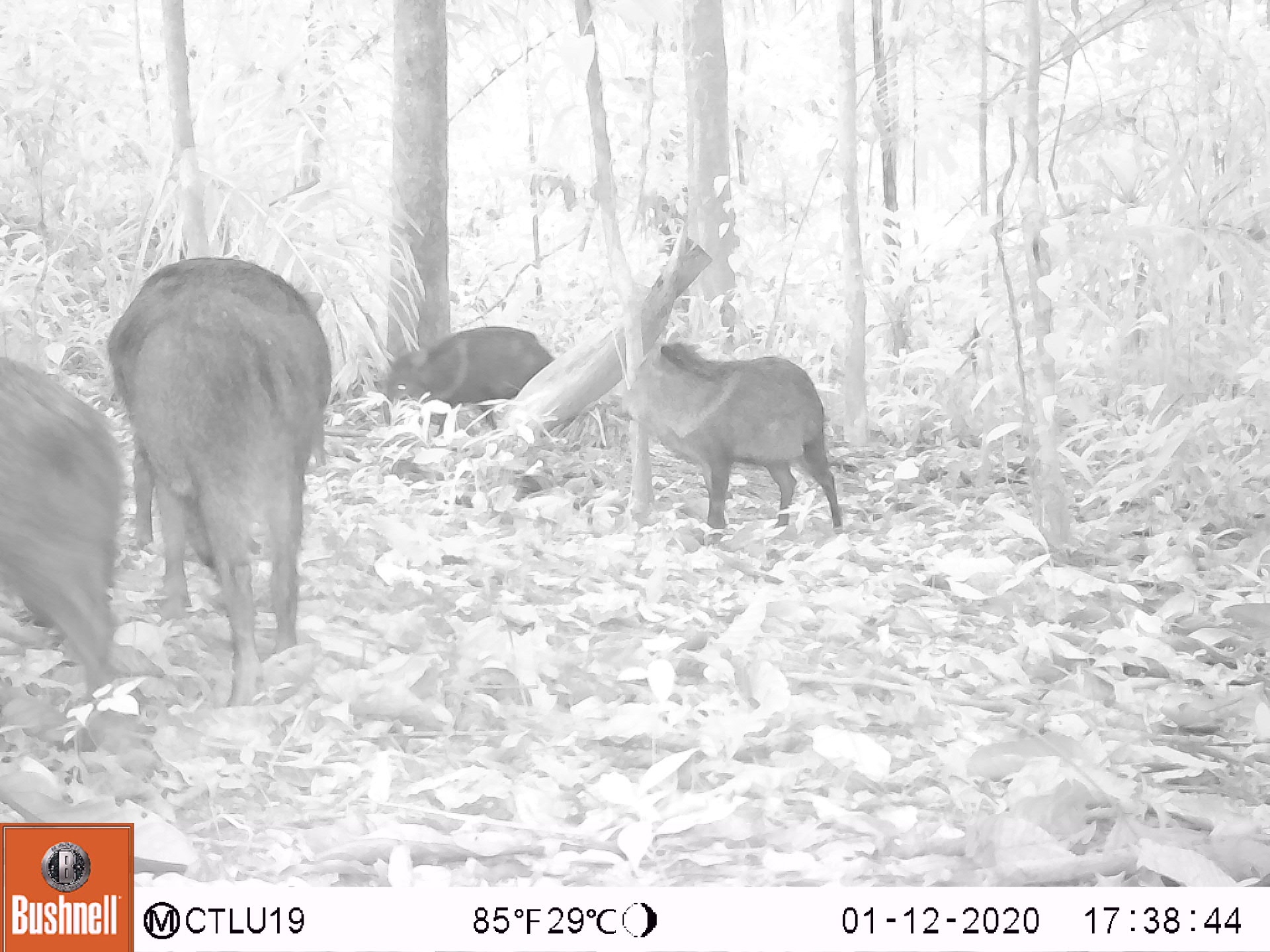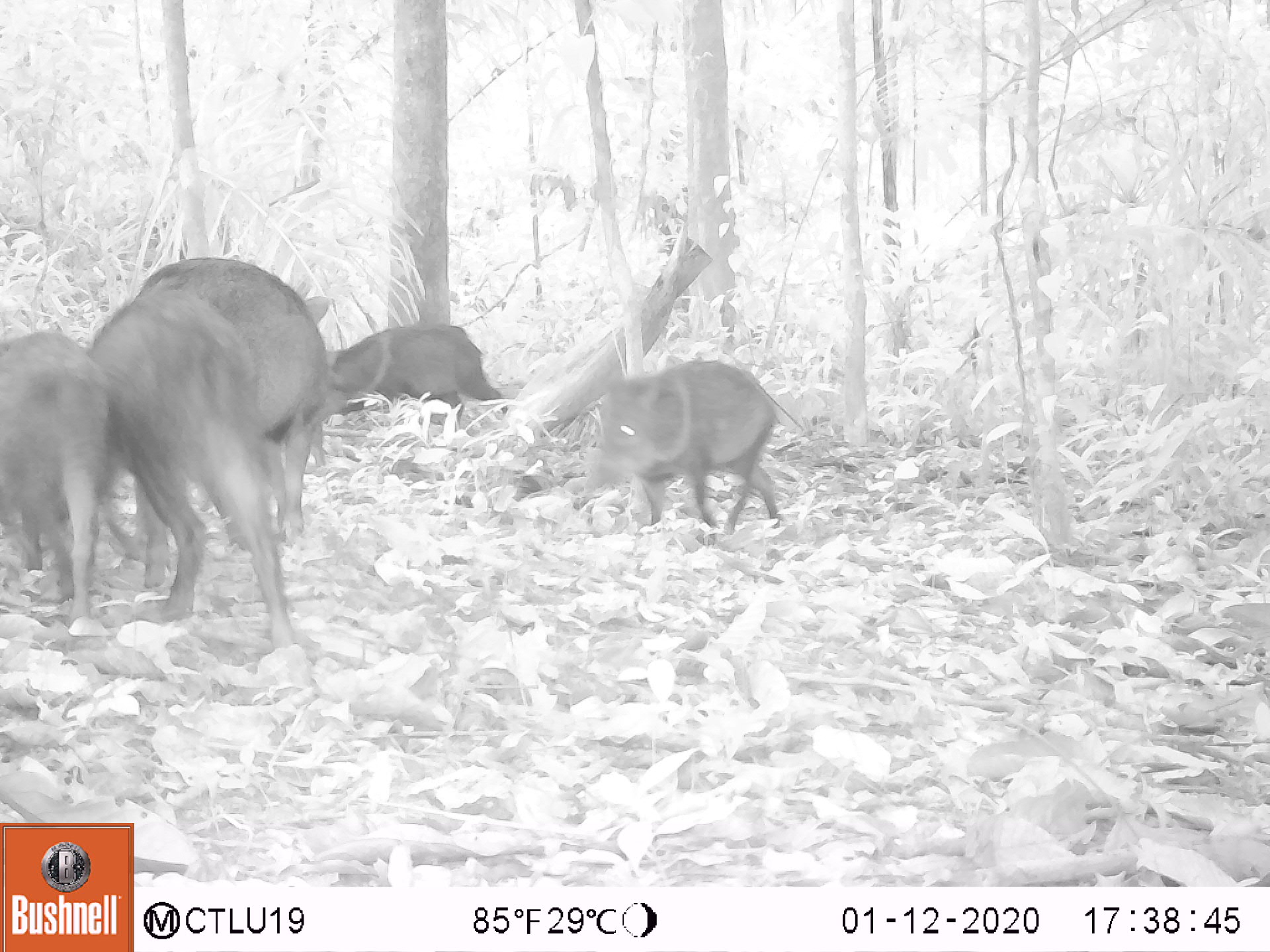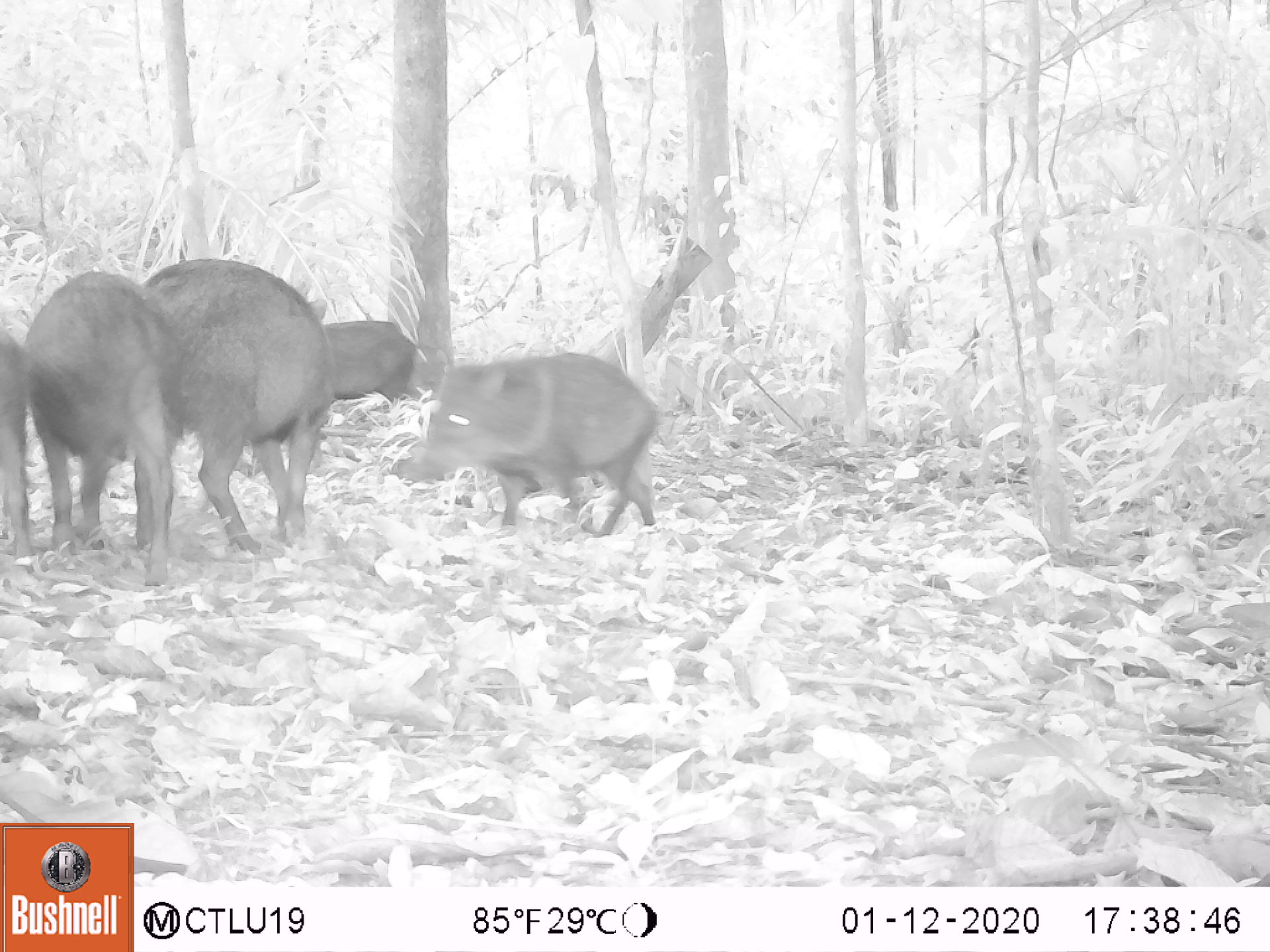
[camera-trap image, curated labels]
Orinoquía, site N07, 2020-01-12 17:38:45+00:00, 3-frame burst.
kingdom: Animalia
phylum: Chordata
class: Mammalia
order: Artiodactyla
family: Tayassuidae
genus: Pecari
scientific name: Pecari tajacu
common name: collared peccary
Collared peccary (Pecari tajacu).